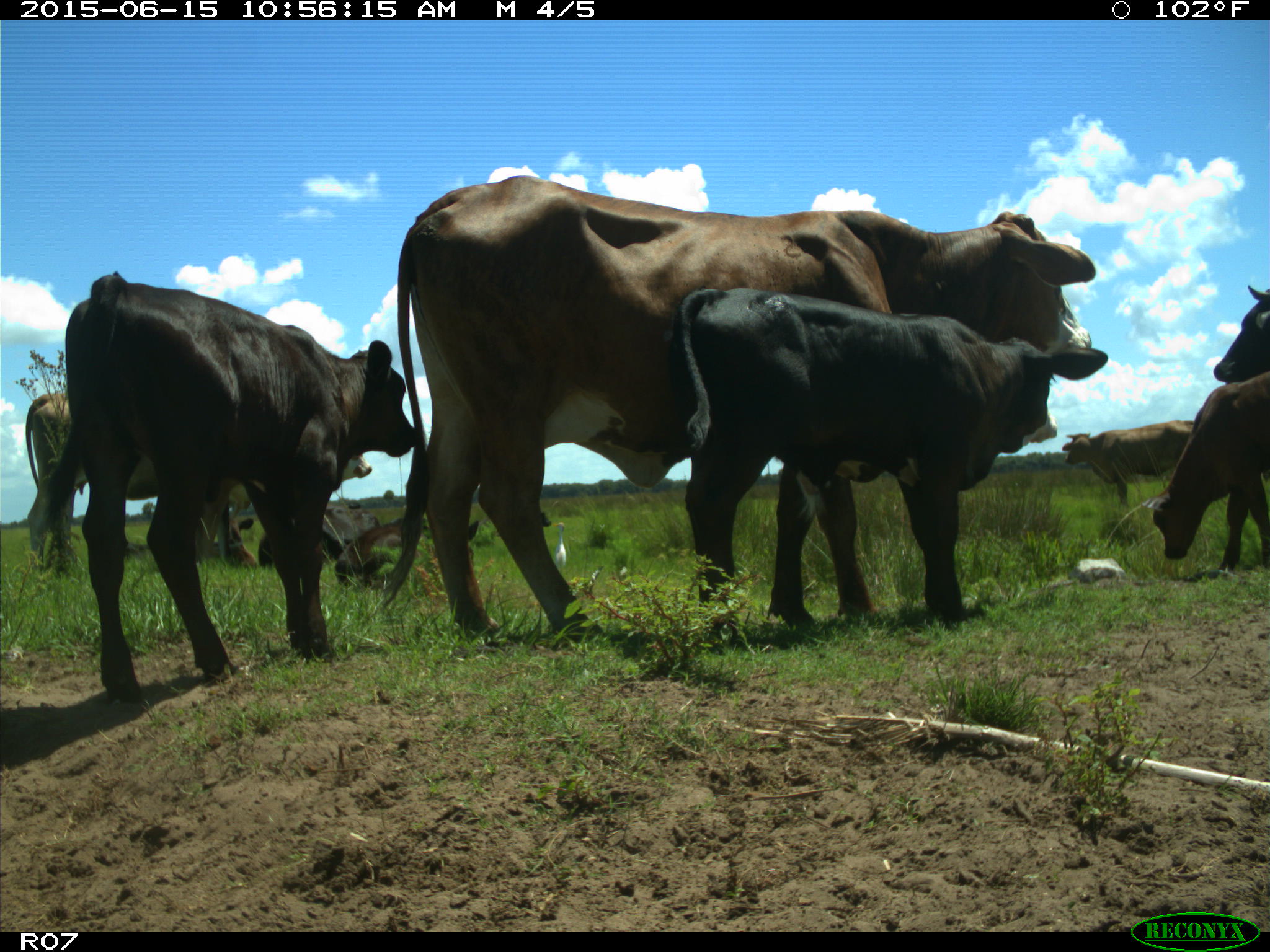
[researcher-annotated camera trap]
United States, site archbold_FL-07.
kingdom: Animalia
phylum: Chordata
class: Mammalia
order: Artiodactyla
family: Bovidae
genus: Bos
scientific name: Bos taurus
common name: domestic cow